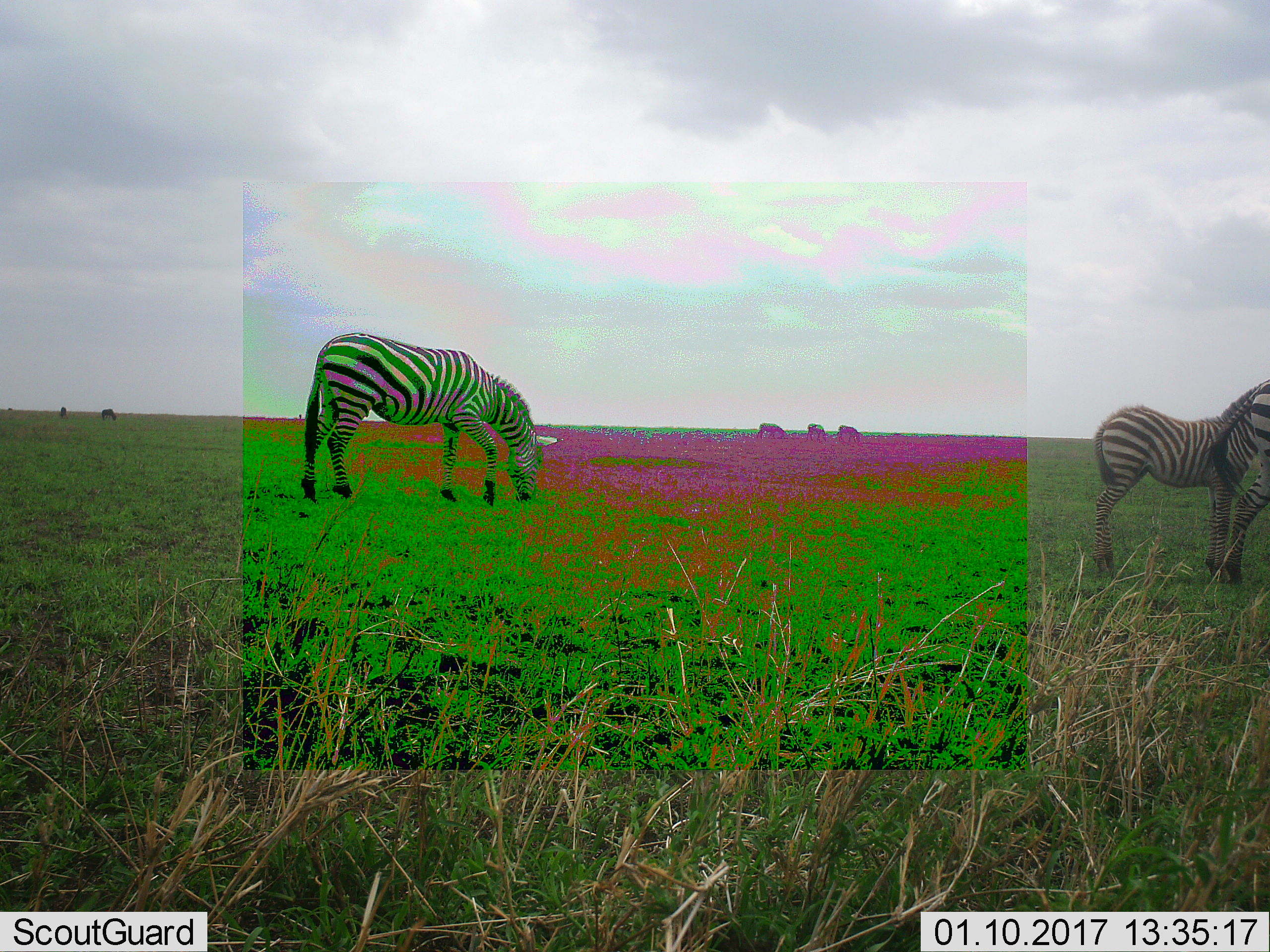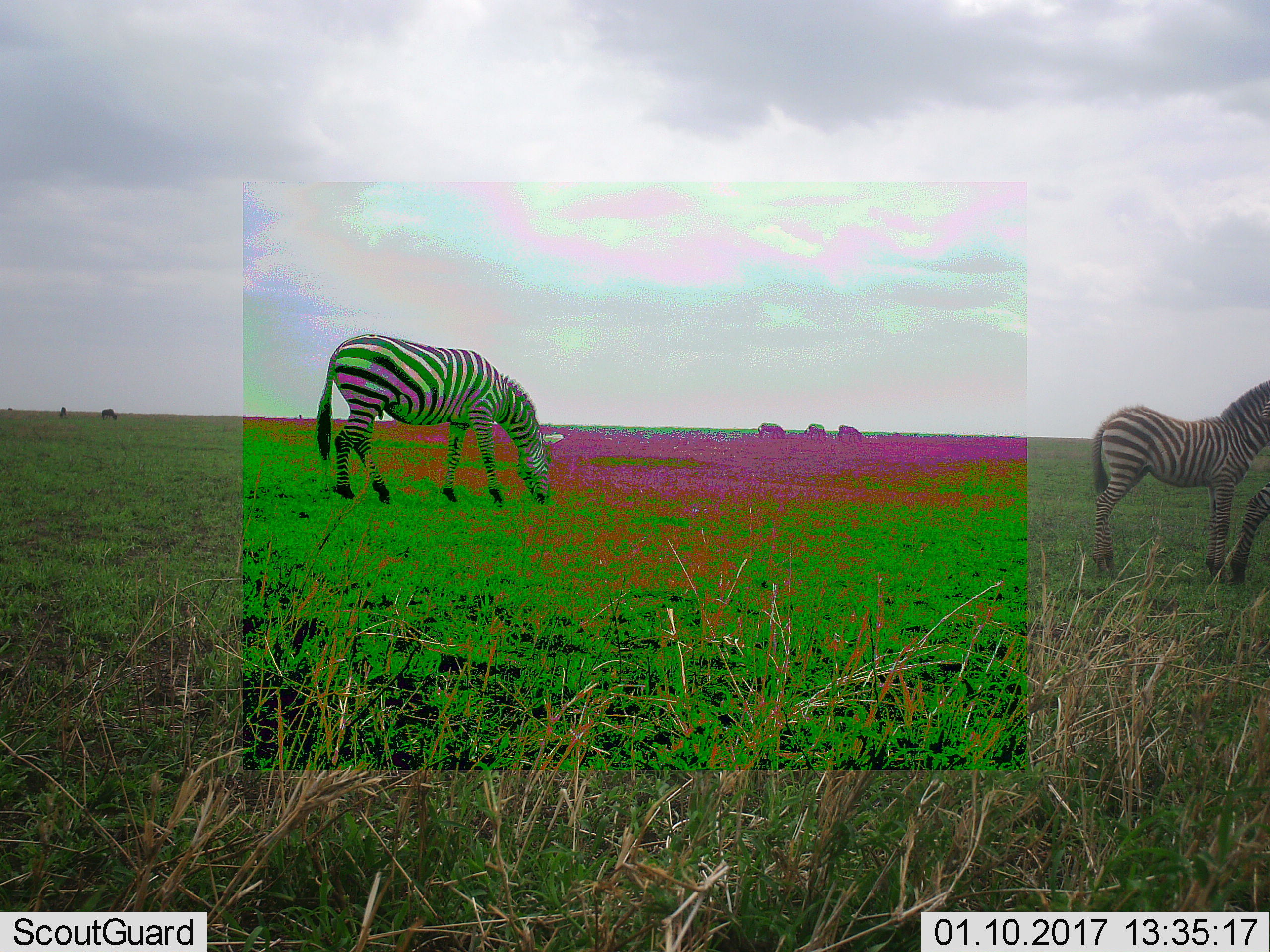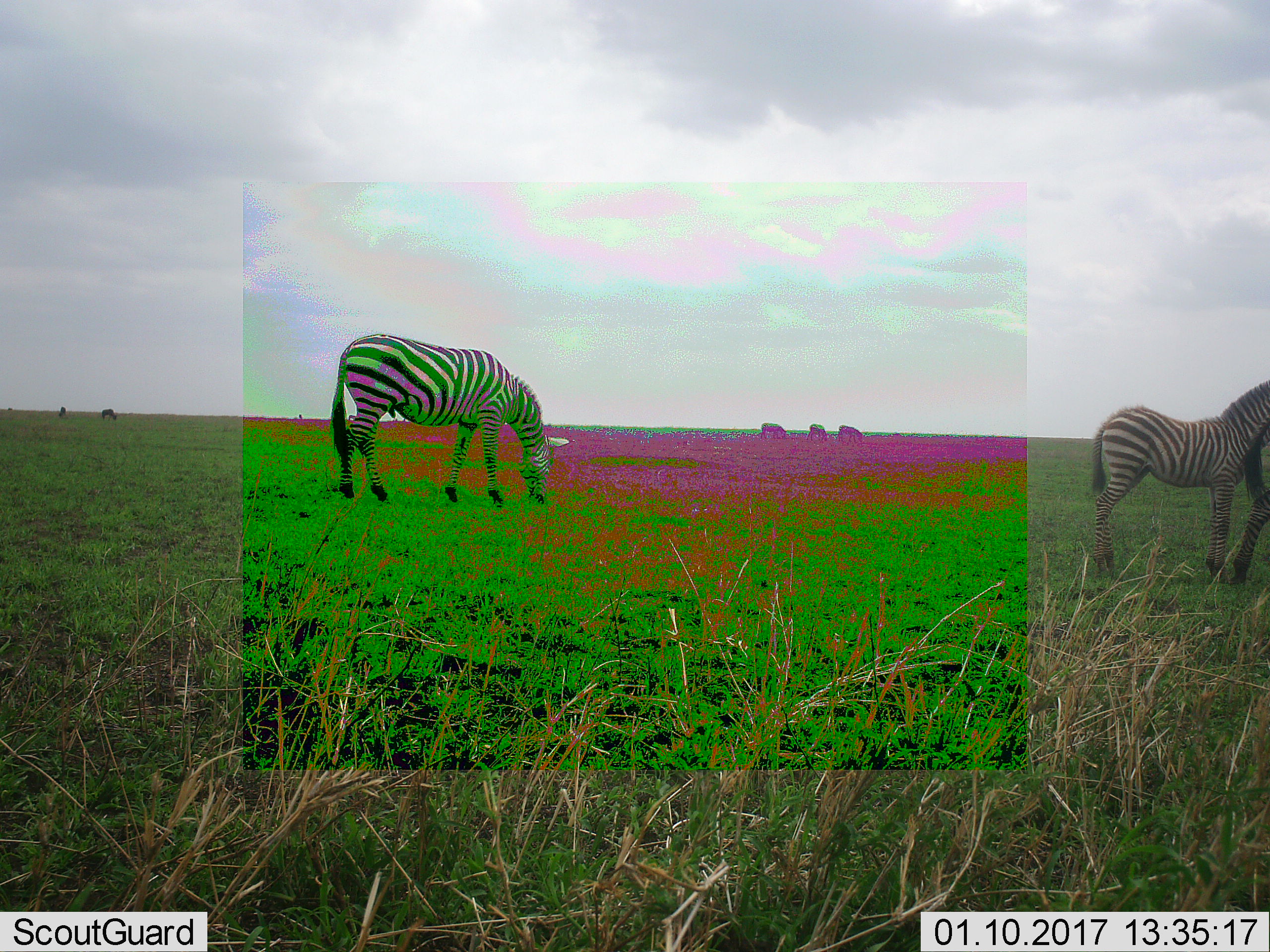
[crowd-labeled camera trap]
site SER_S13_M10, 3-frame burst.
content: unidentified animal